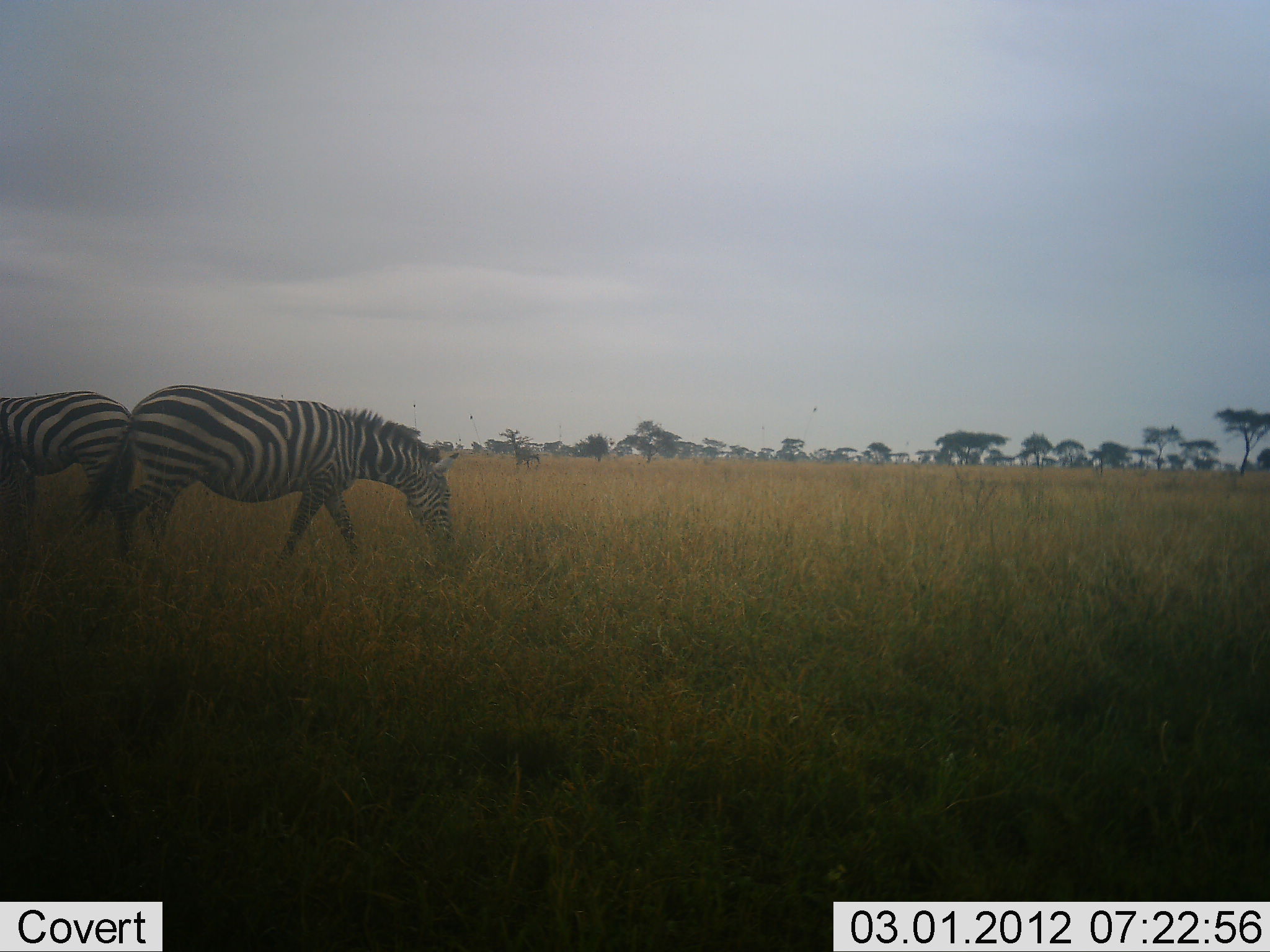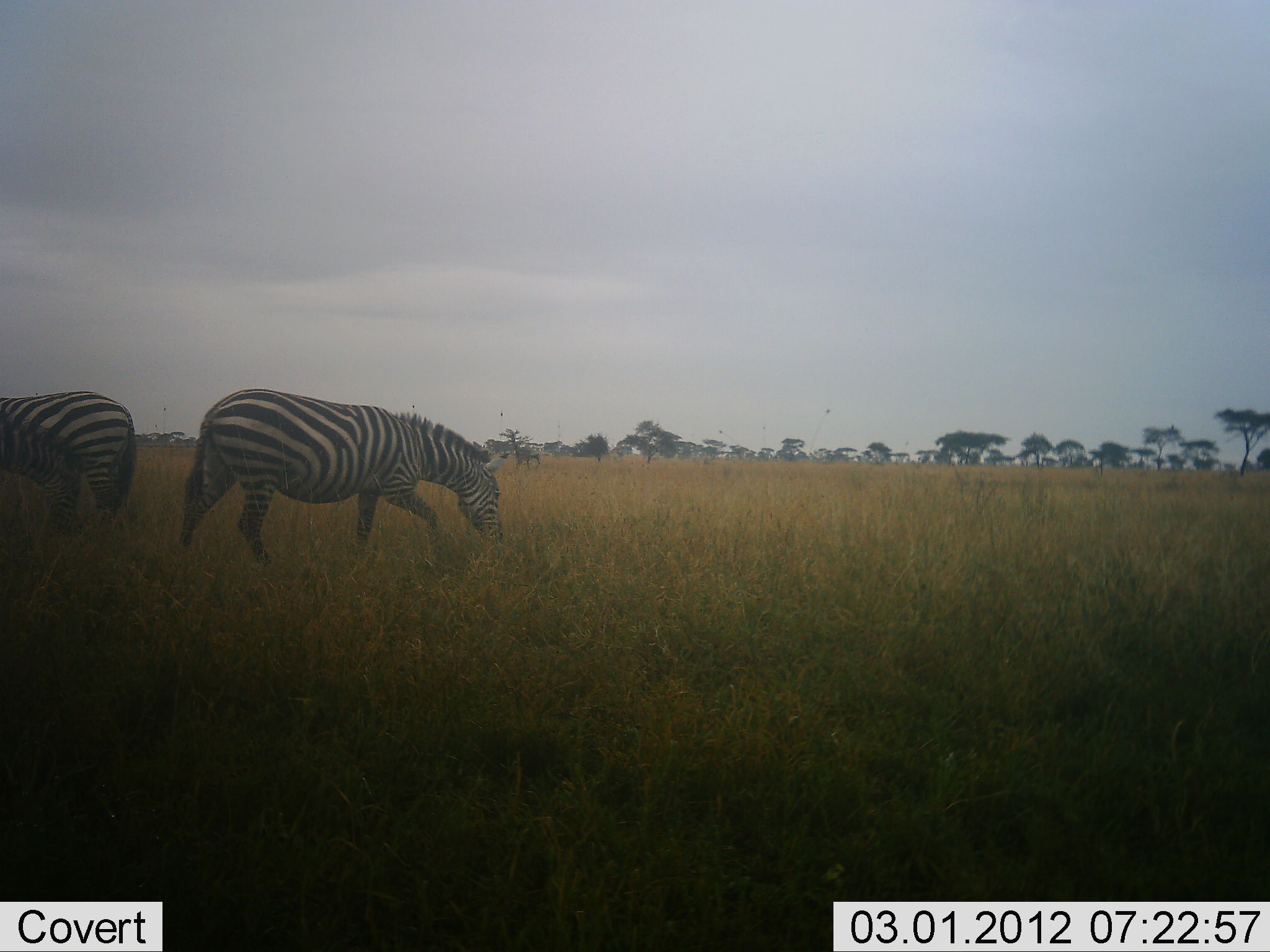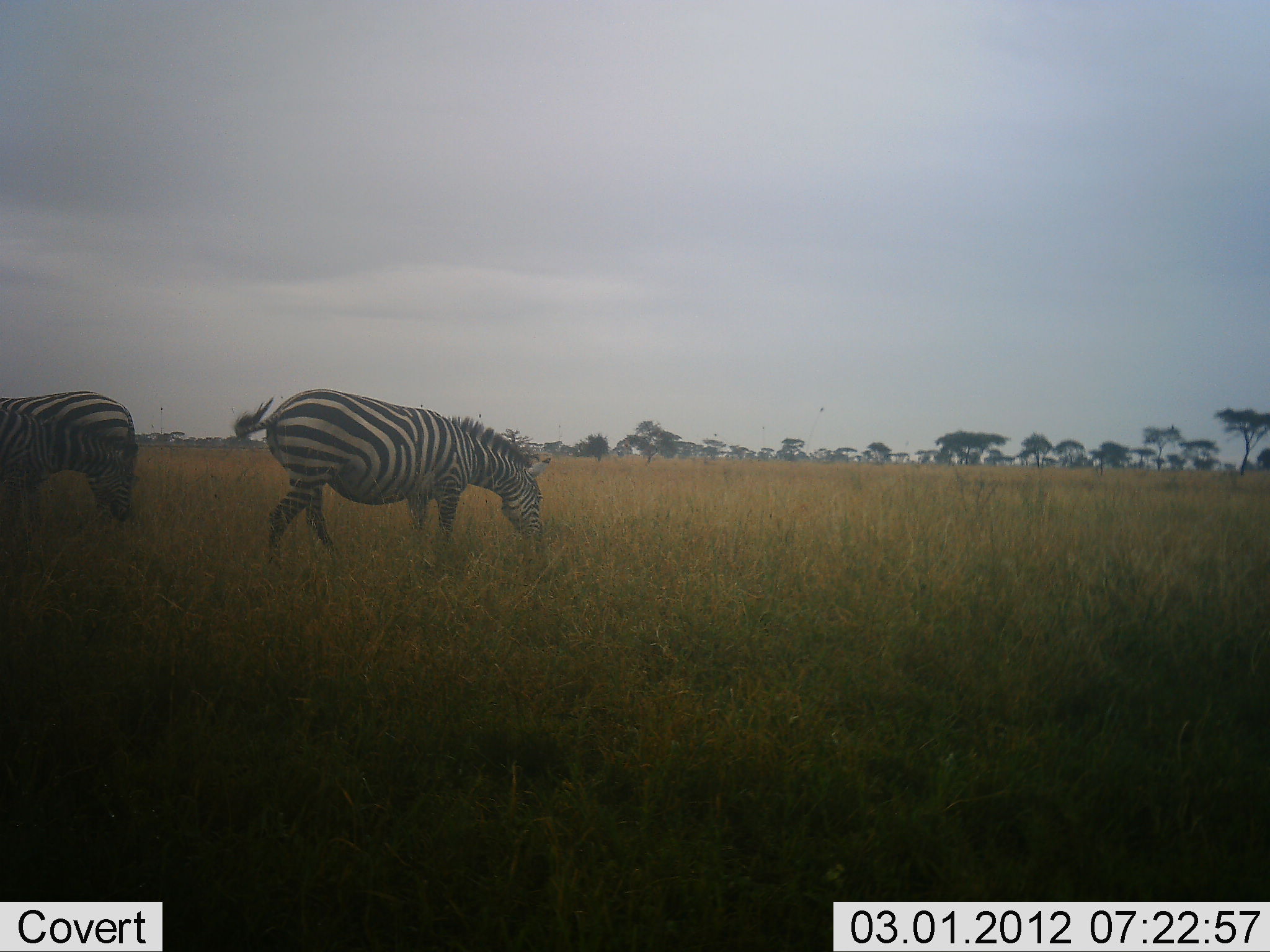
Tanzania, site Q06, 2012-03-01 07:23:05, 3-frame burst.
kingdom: Animalia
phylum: Chordata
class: Mammalia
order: Perissodactyla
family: Equidae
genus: Equus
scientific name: Equus quagga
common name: plains zebra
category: zebra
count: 3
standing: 29%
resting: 0%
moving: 57%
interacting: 5%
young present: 0%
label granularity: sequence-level